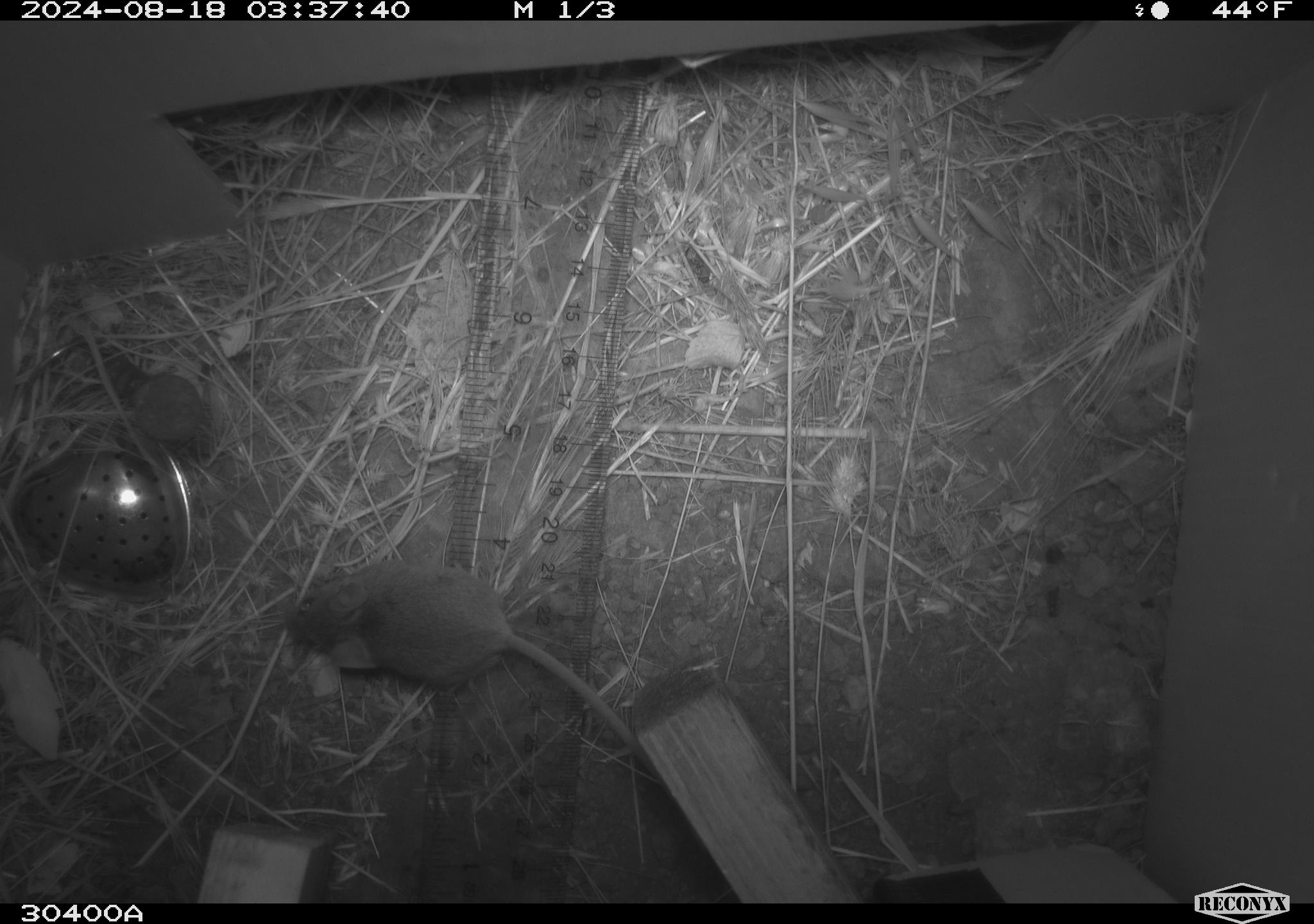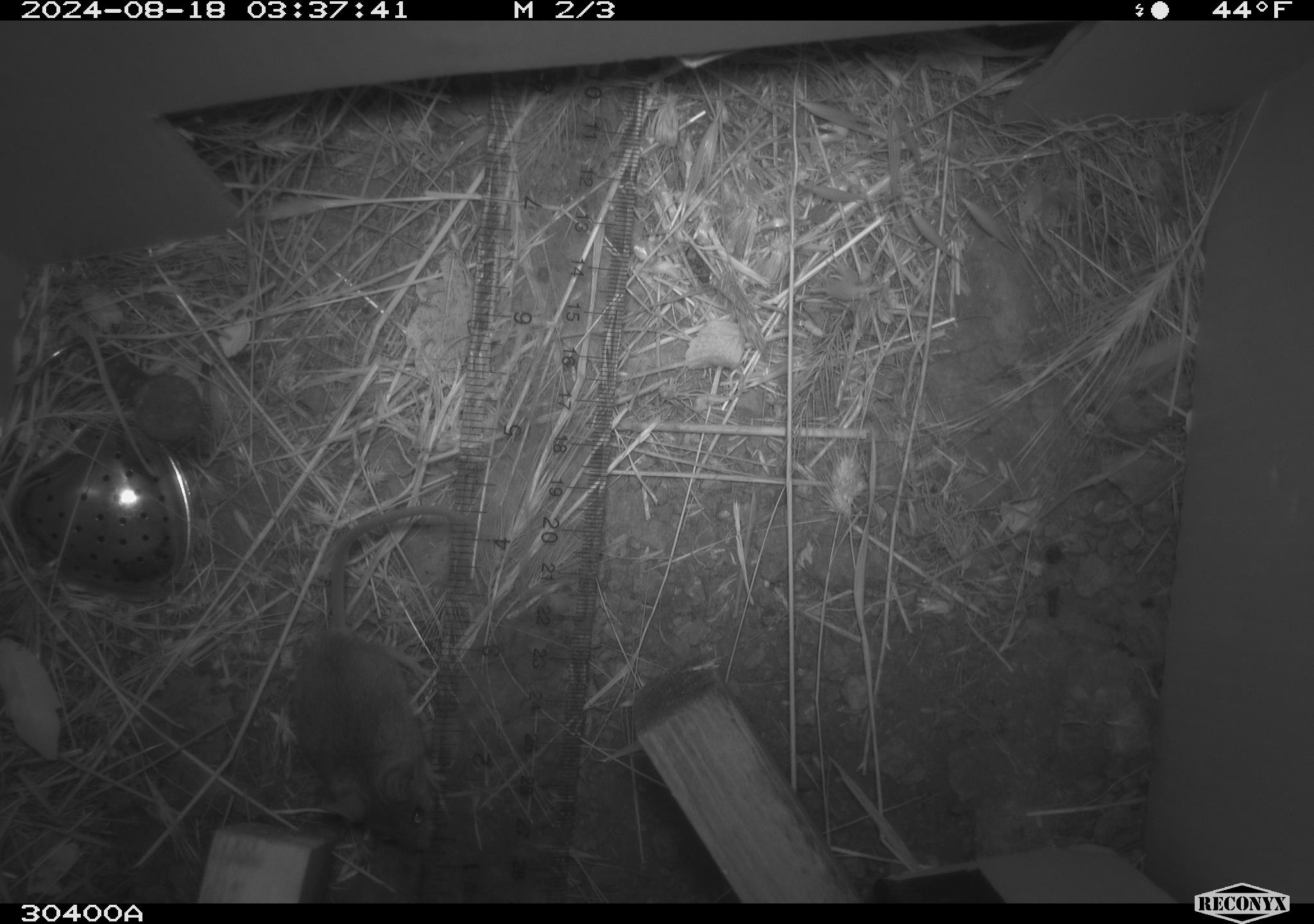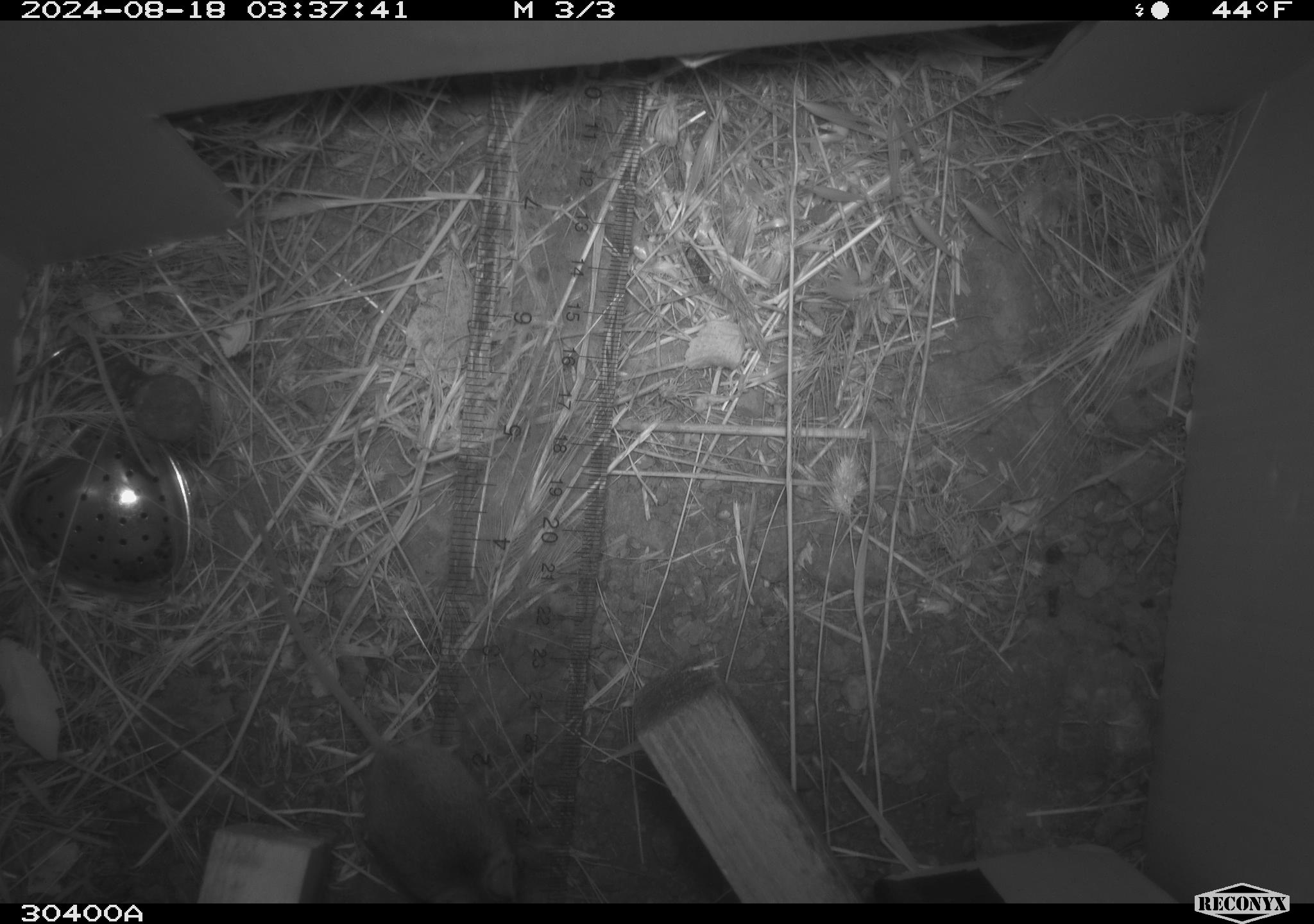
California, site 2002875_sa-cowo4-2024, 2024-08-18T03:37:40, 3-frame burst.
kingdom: Animalia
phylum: Chordata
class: Mammalia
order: Rodentia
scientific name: Rodentia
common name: mouse species